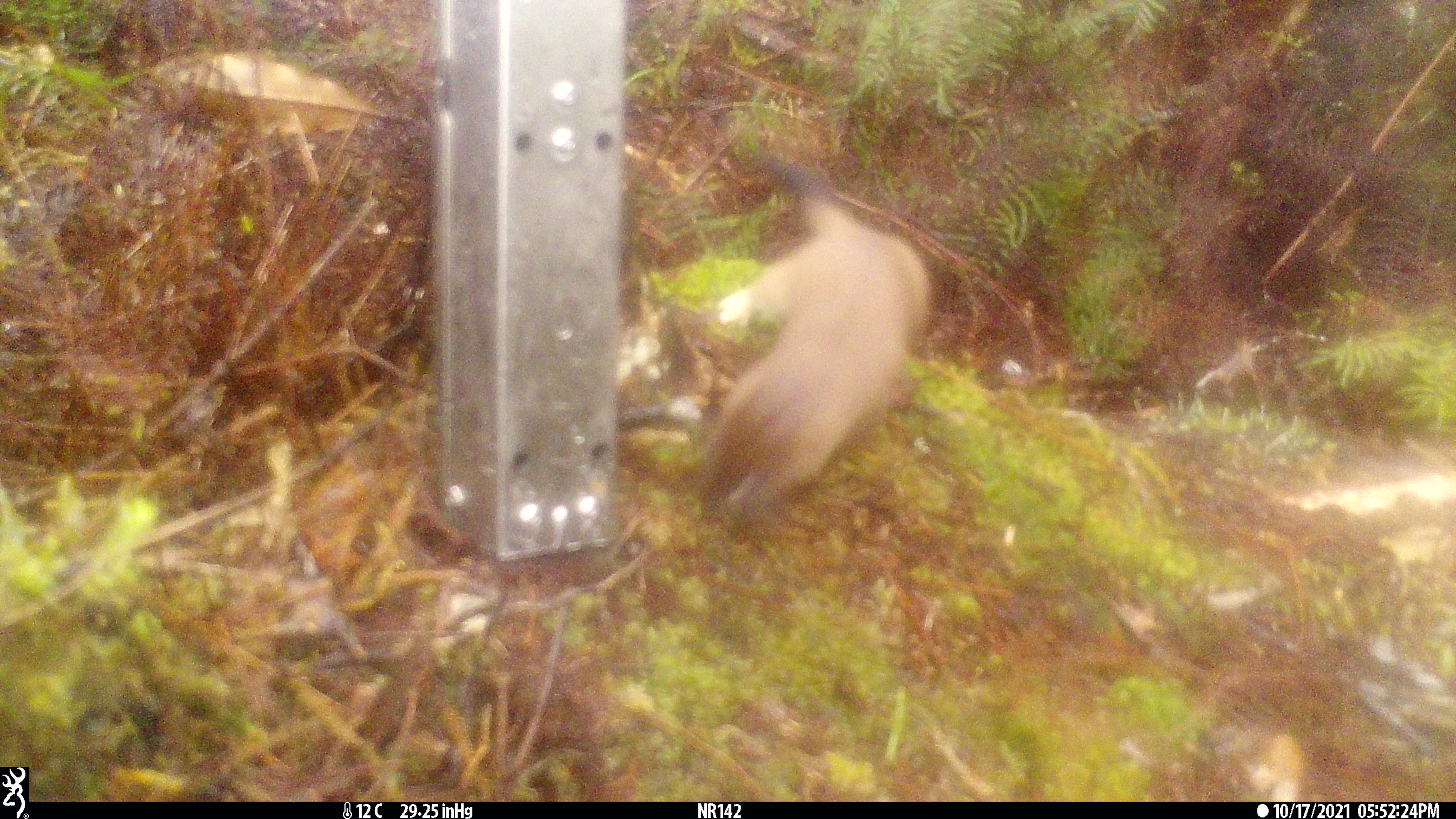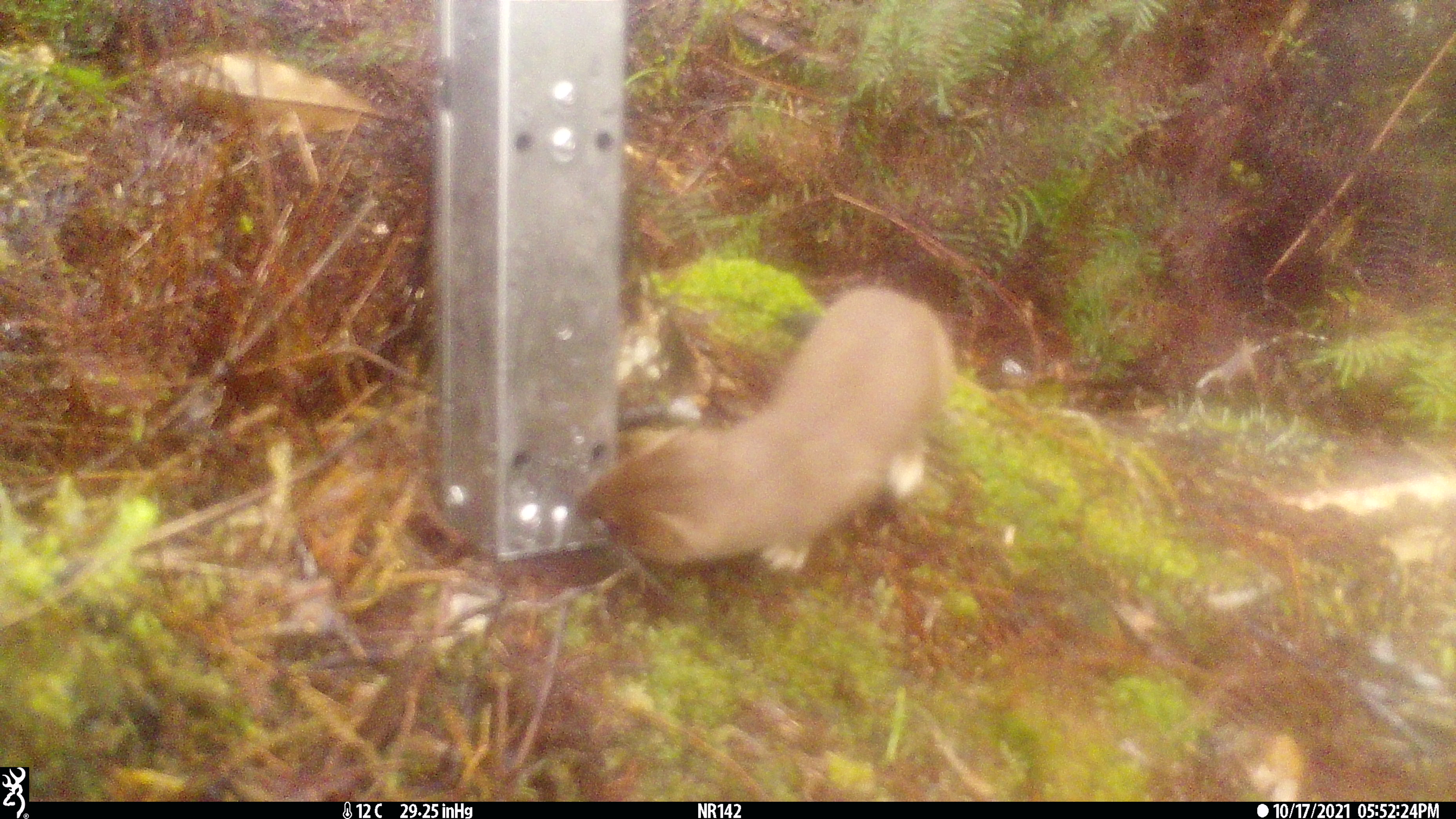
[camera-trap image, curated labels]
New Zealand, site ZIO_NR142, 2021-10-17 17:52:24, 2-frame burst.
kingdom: Animalia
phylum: Chordata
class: Mammalia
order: Carnivora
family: Mustelidae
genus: Mustela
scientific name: Mustela erminea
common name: stoat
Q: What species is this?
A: Stoat (Mustela erminea).